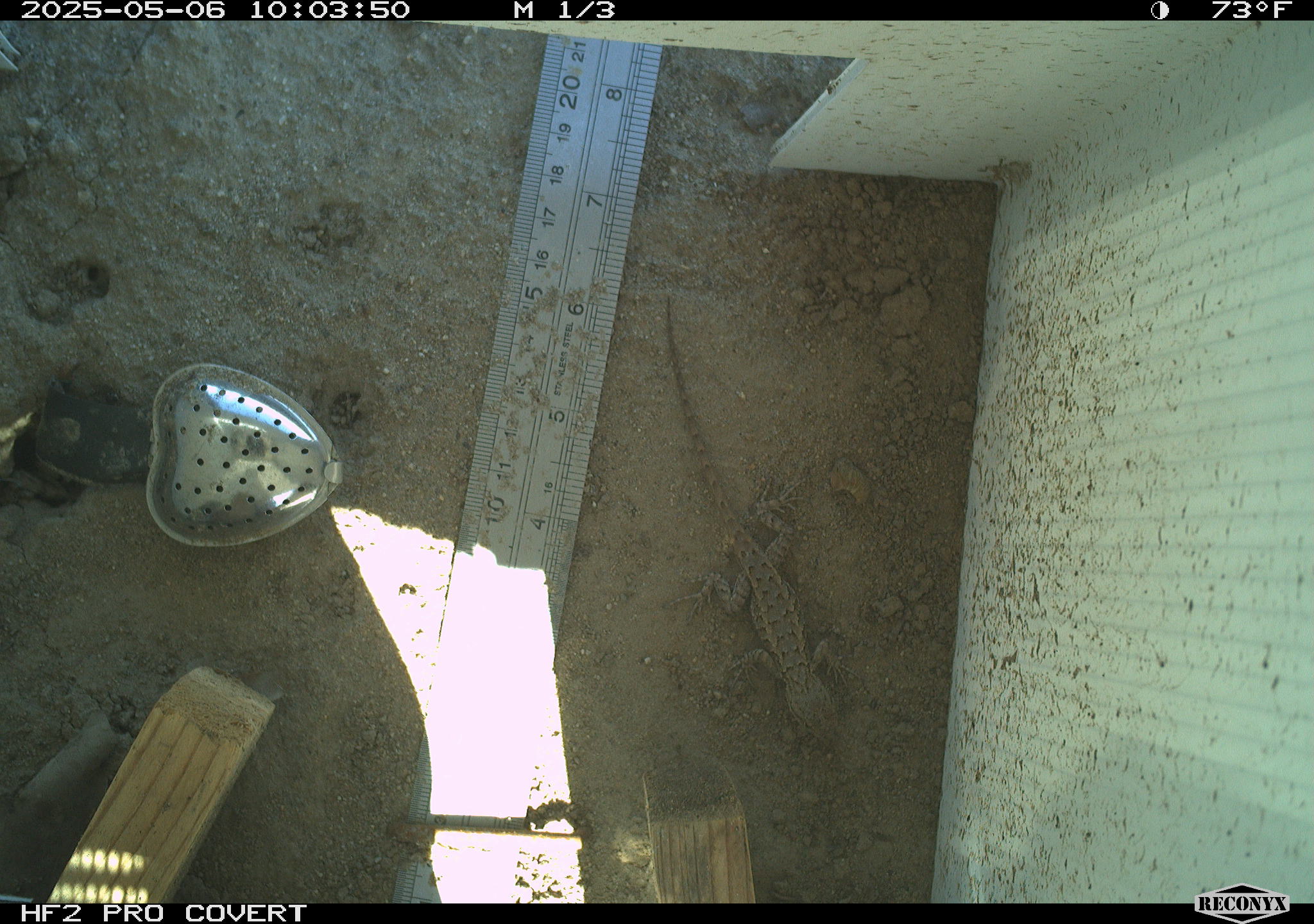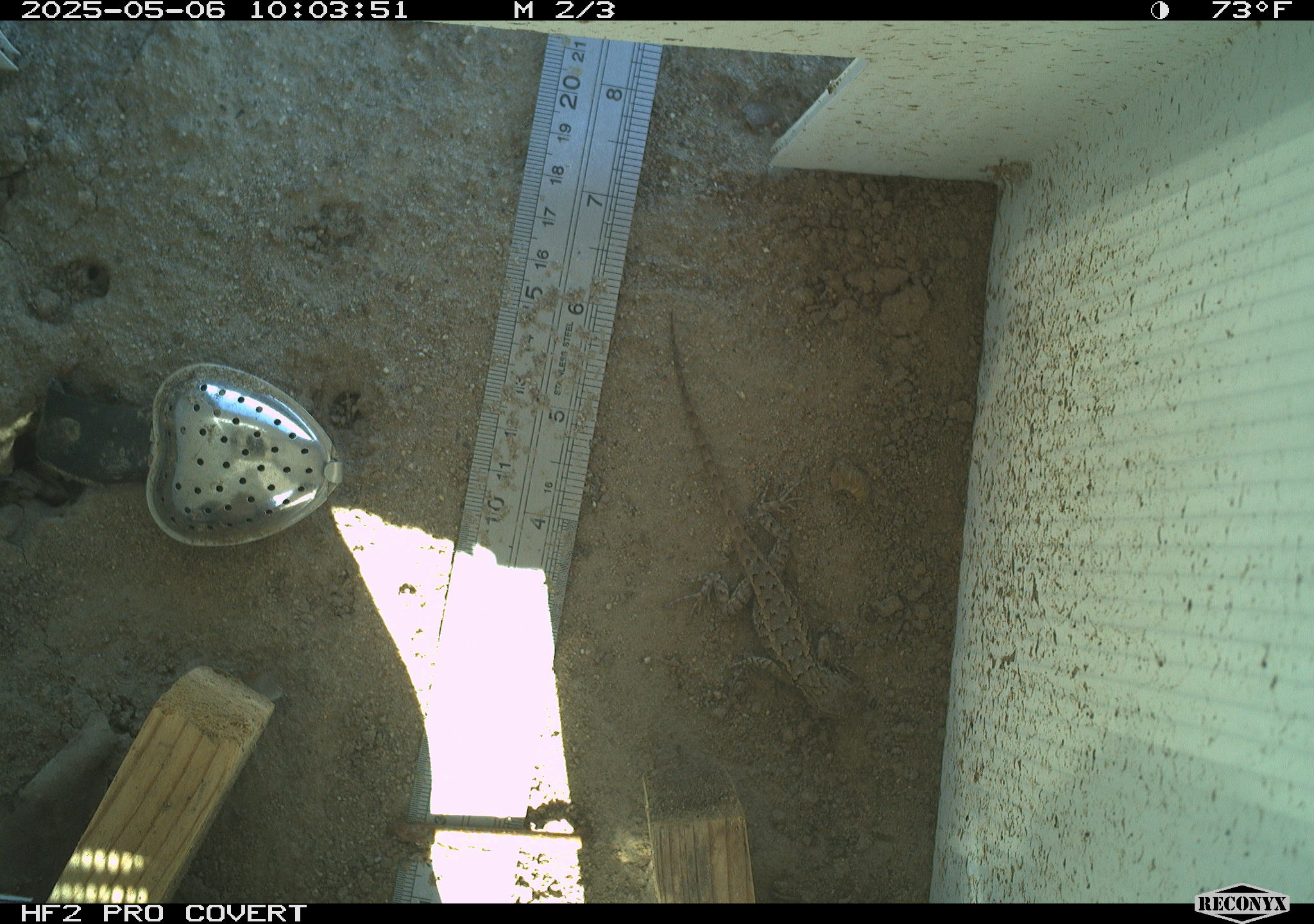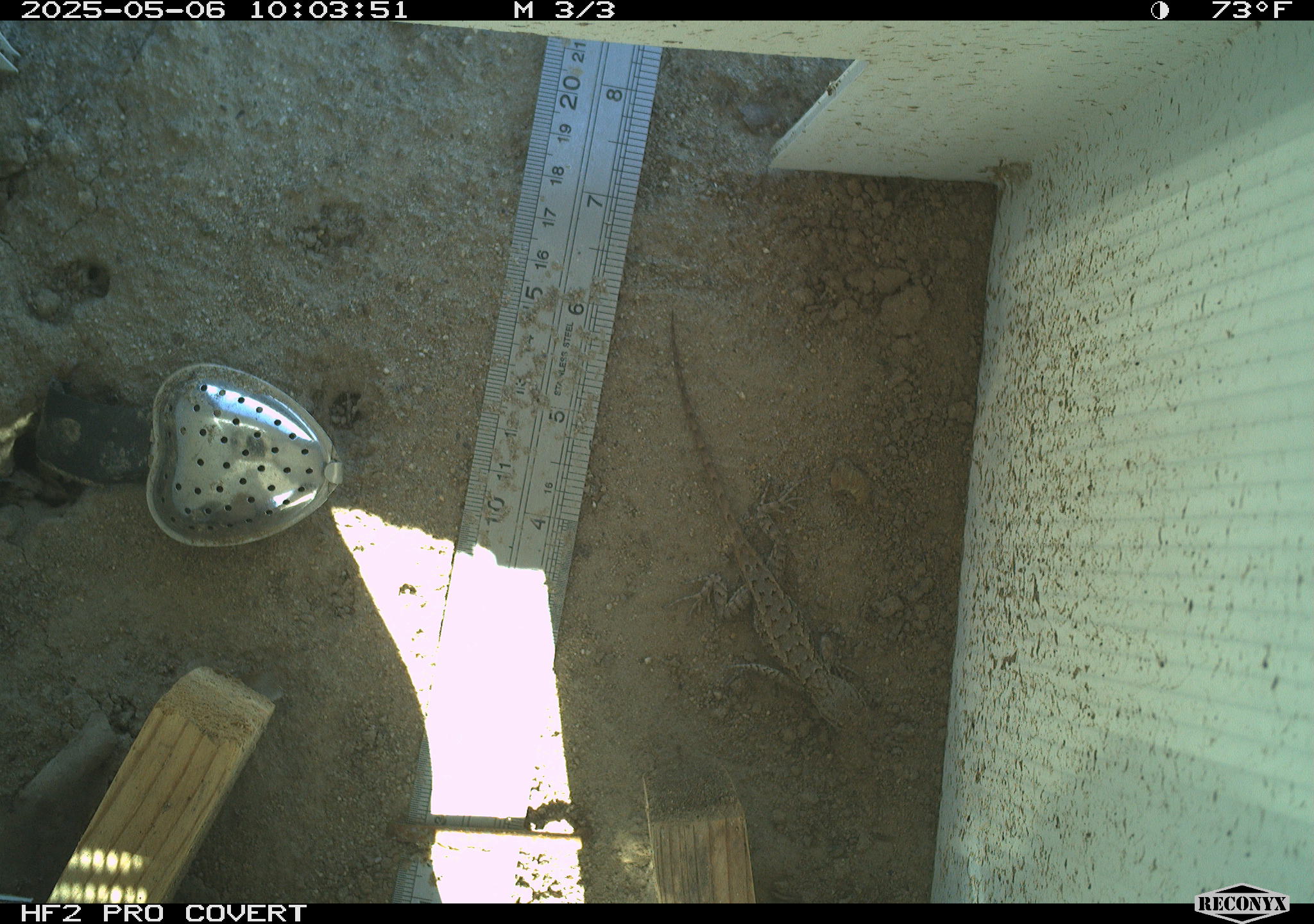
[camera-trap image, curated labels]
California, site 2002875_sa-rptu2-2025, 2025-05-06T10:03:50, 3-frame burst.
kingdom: Animalia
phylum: Chordata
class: Reptilia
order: Squamata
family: Phrynosomatidae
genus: Sceloporus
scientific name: Sceloporus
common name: spiny lizards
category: sceloporus species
Sceloporus species (spiny lizards) (Sceloporus).